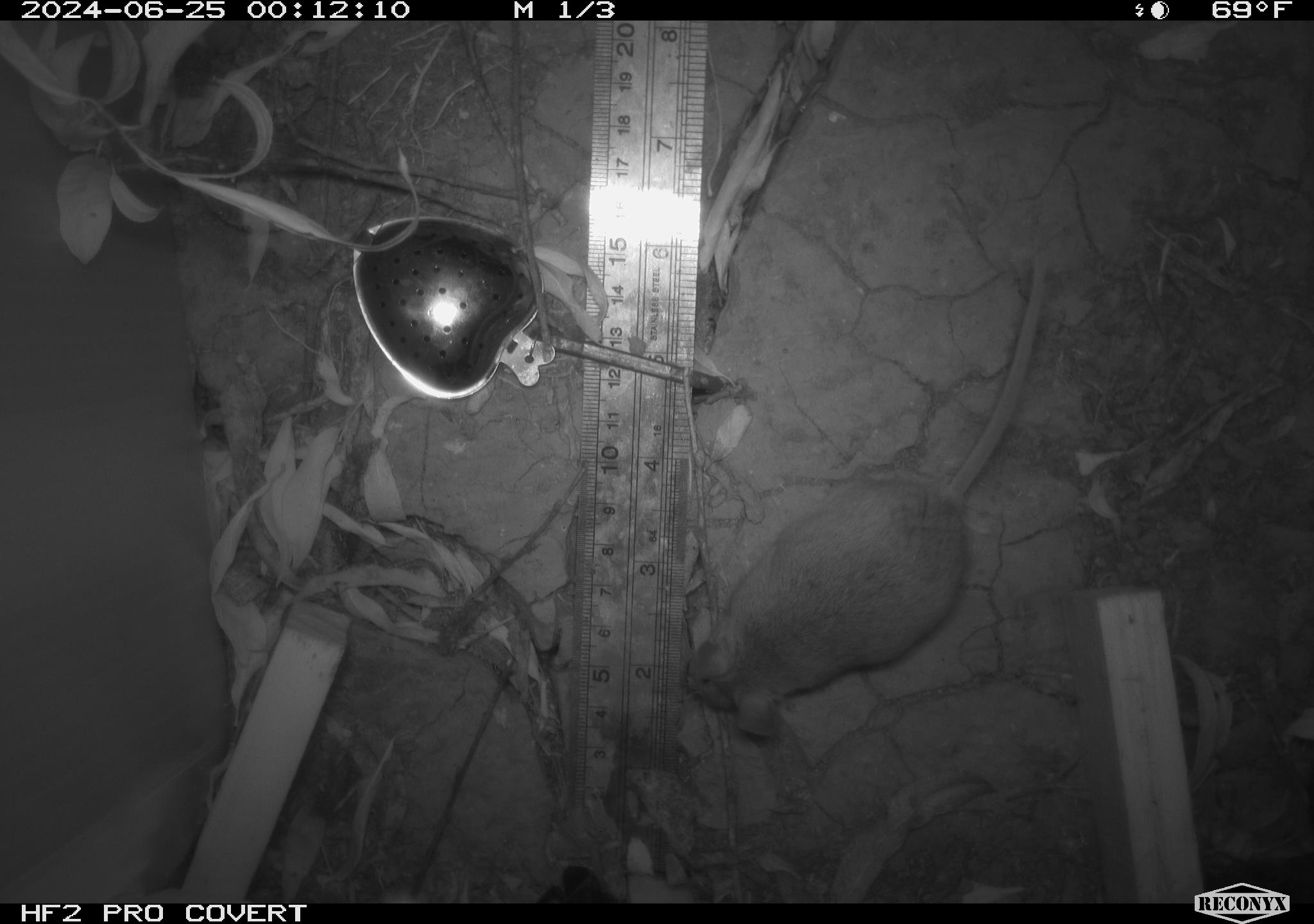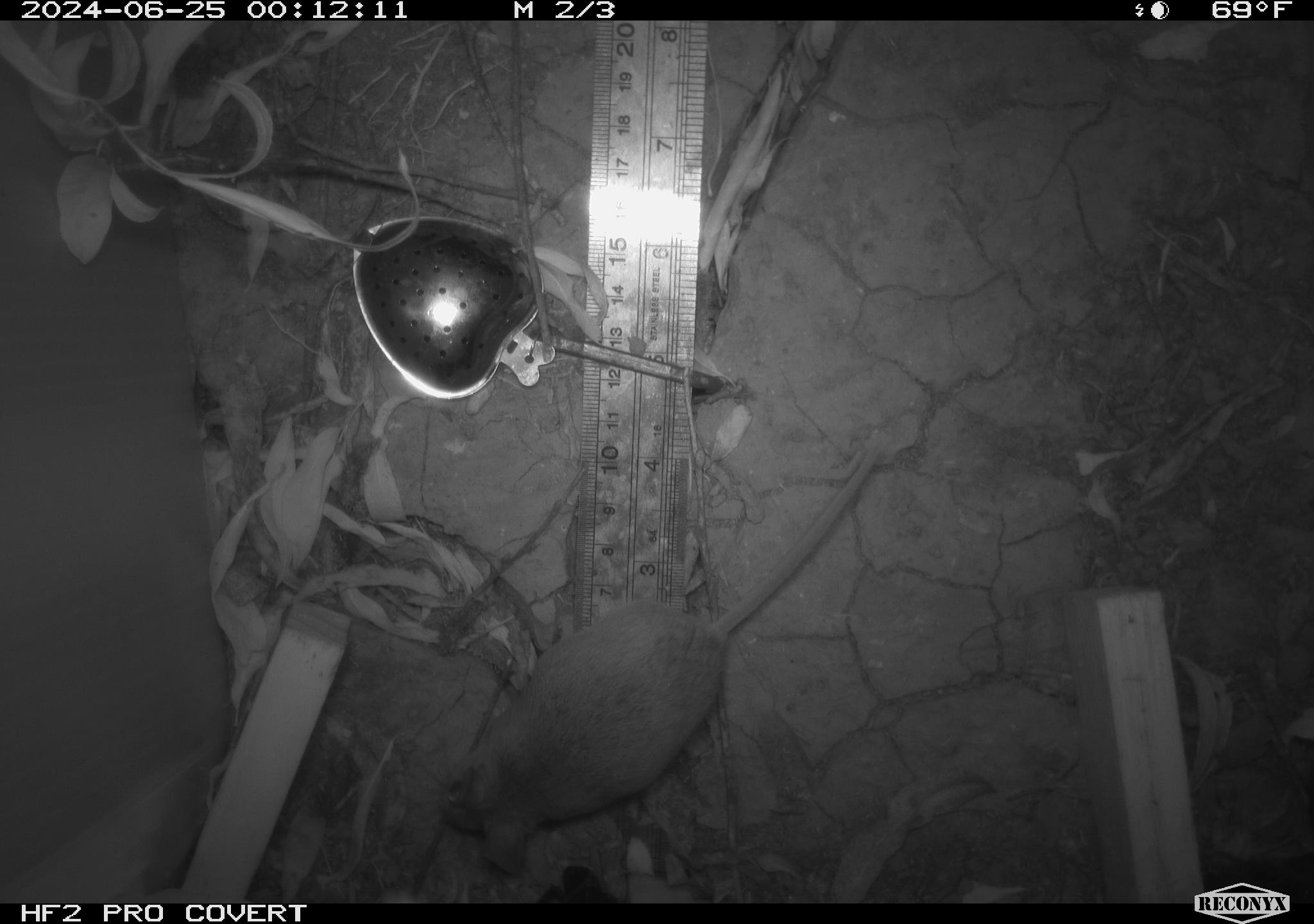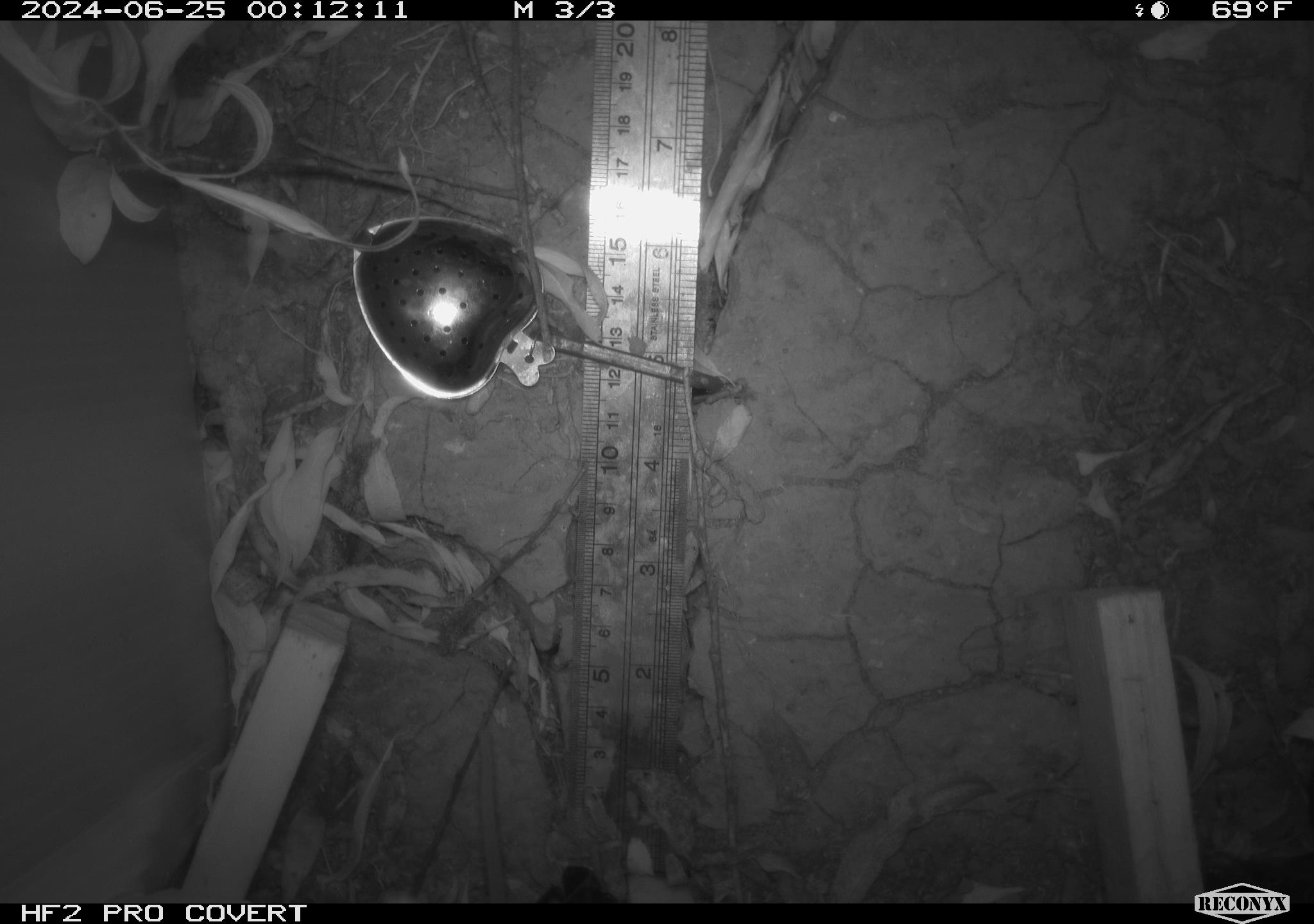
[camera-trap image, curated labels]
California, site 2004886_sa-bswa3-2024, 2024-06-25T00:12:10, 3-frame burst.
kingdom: Animalia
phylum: Chordata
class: Mammalia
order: Rodentia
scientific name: Rodentia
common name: mouse species